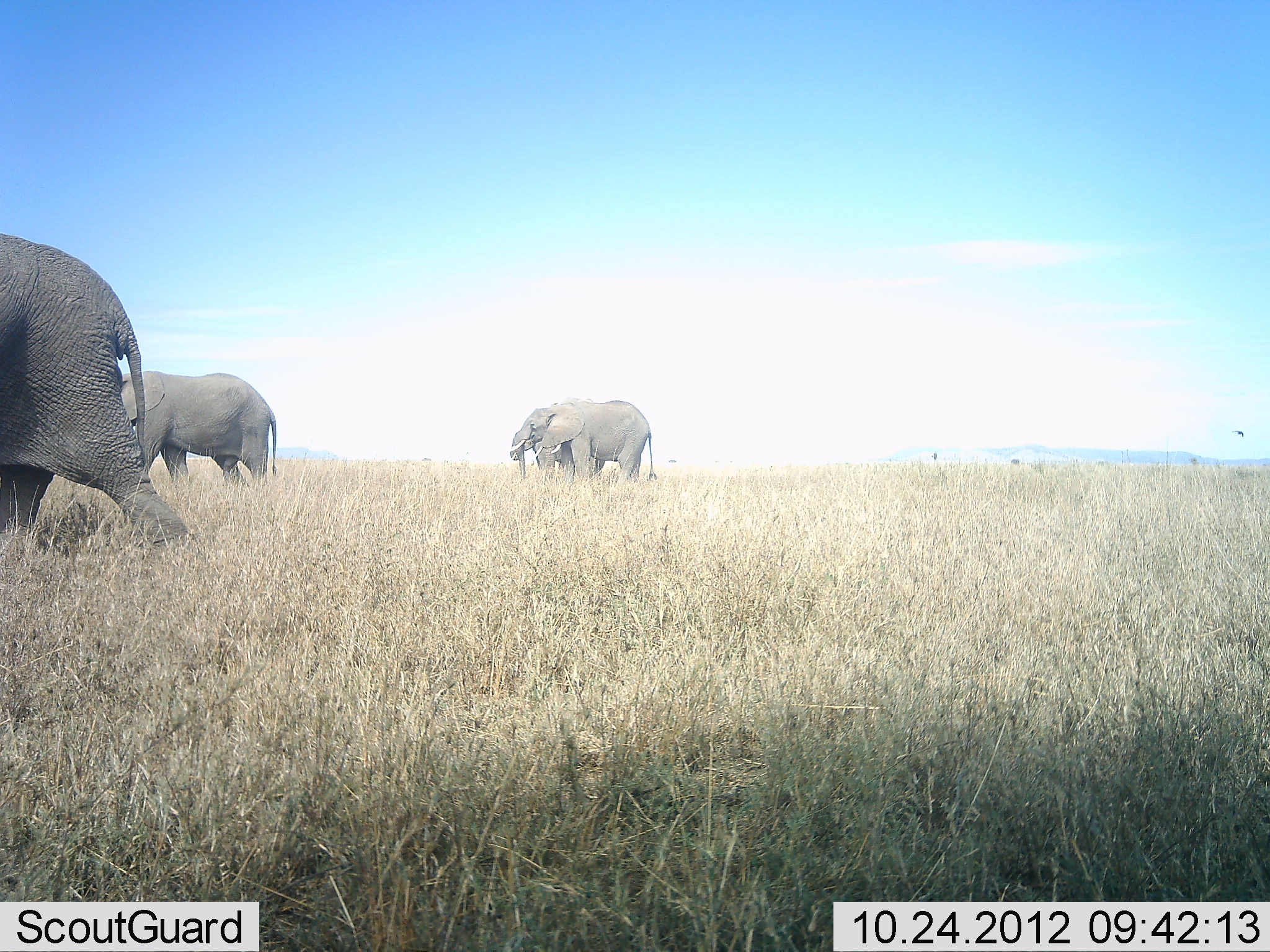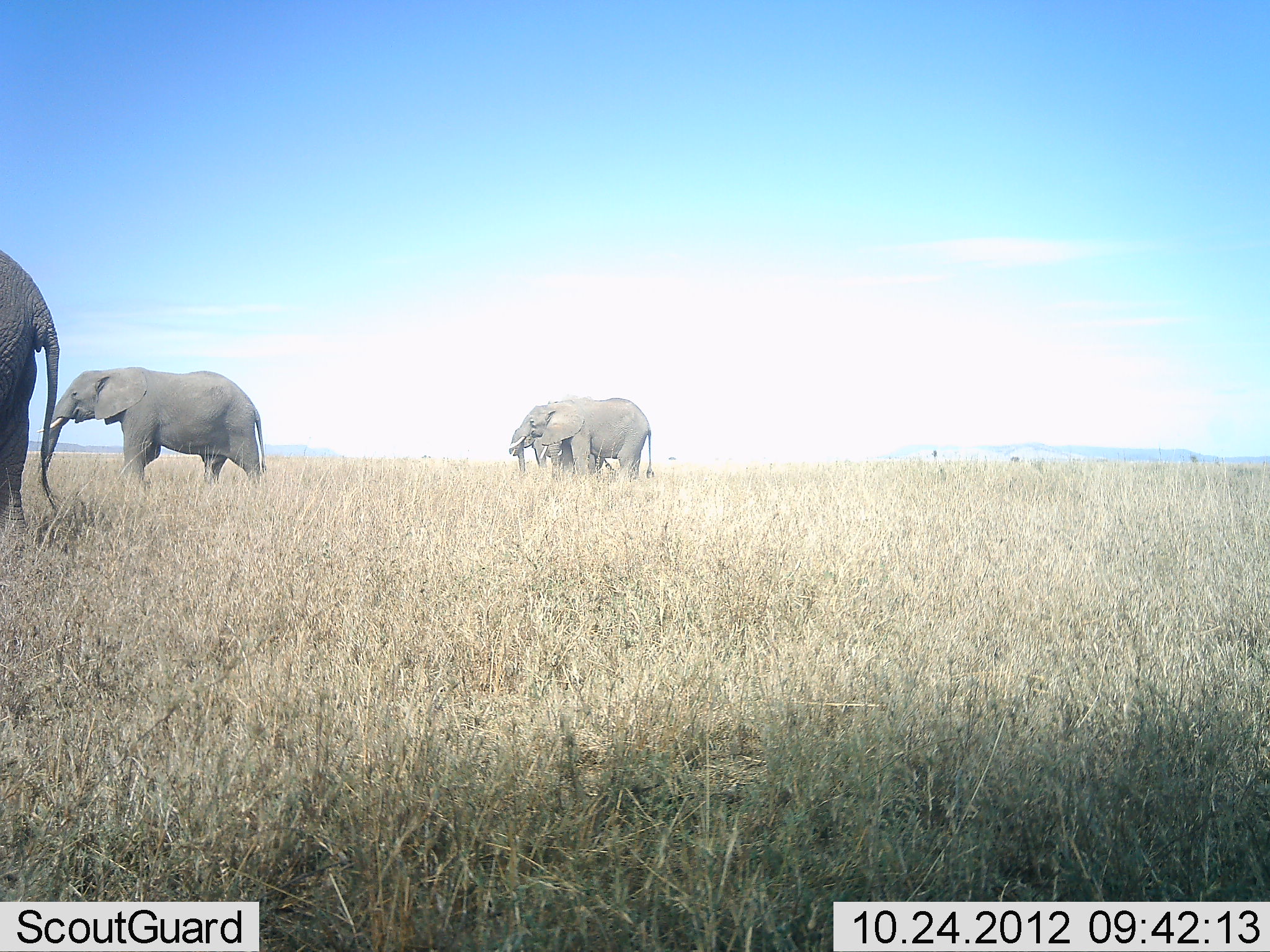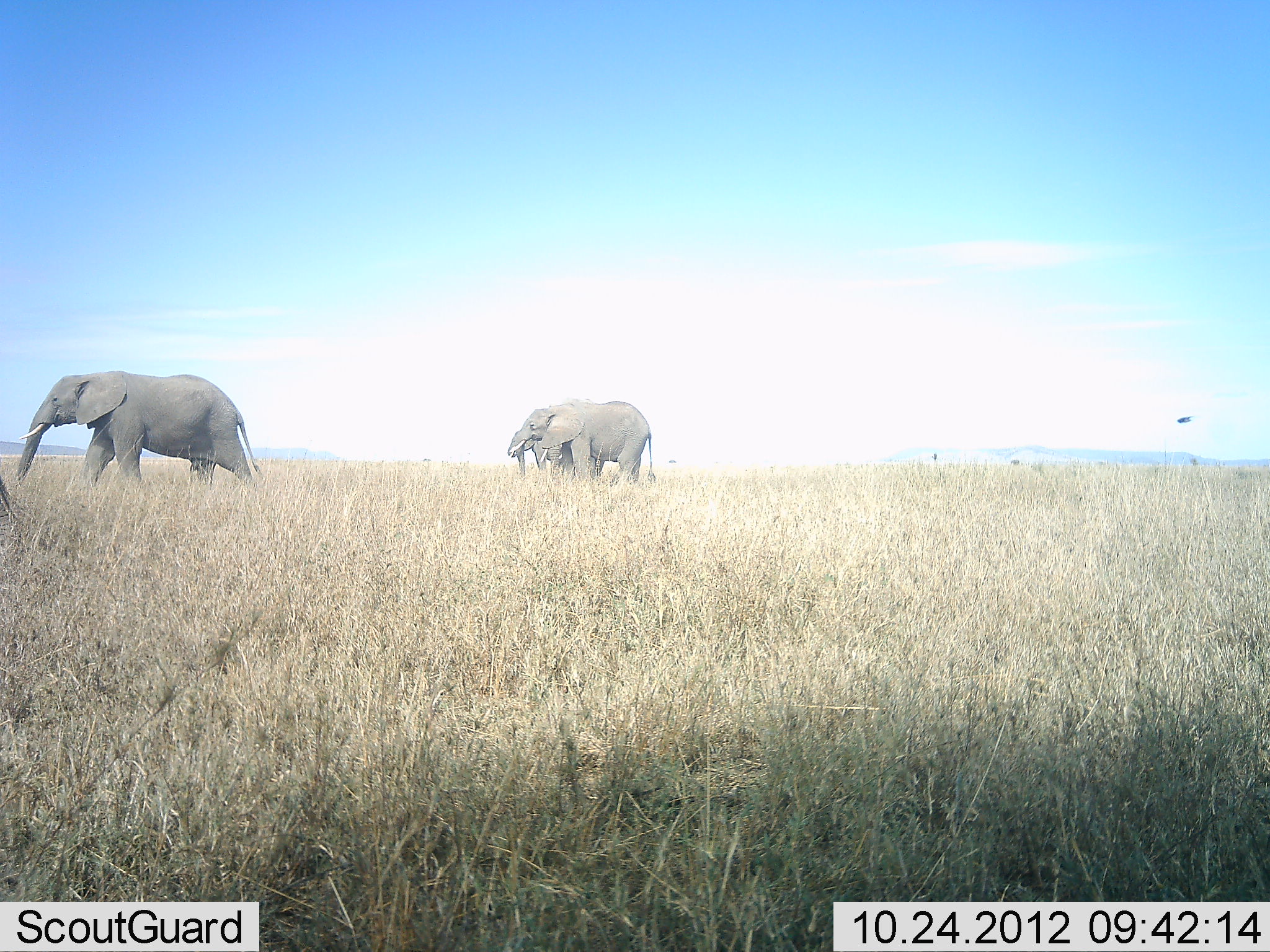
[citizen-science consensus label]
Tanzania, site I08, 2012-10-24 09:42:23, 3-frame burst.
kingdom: Animalia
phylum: Chordata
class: Mammalia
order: Proboscidea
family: Elephantidae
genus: Loxodonta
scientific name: Loxodonta africana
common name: african bush elephant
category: elephant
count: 4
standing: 70%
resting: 0%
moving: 80%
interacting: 10%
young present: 0%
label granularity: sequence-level